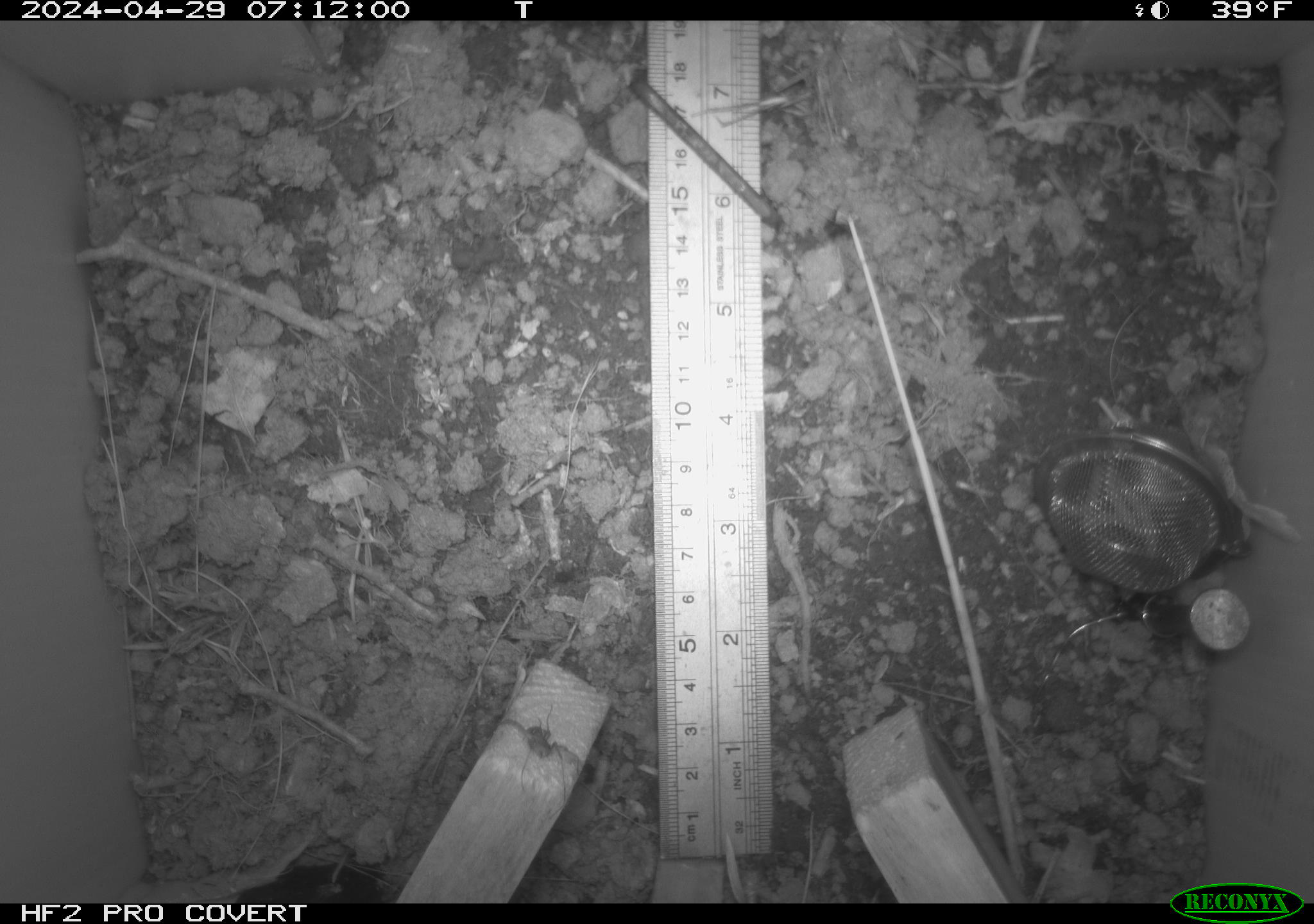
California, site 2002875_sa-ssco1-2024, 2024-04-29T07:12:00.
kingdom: Animalia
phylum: Arthropoda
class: Arachnida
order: Araneae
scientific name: Araneae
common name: spider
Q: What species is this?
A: Spider (Araneae).